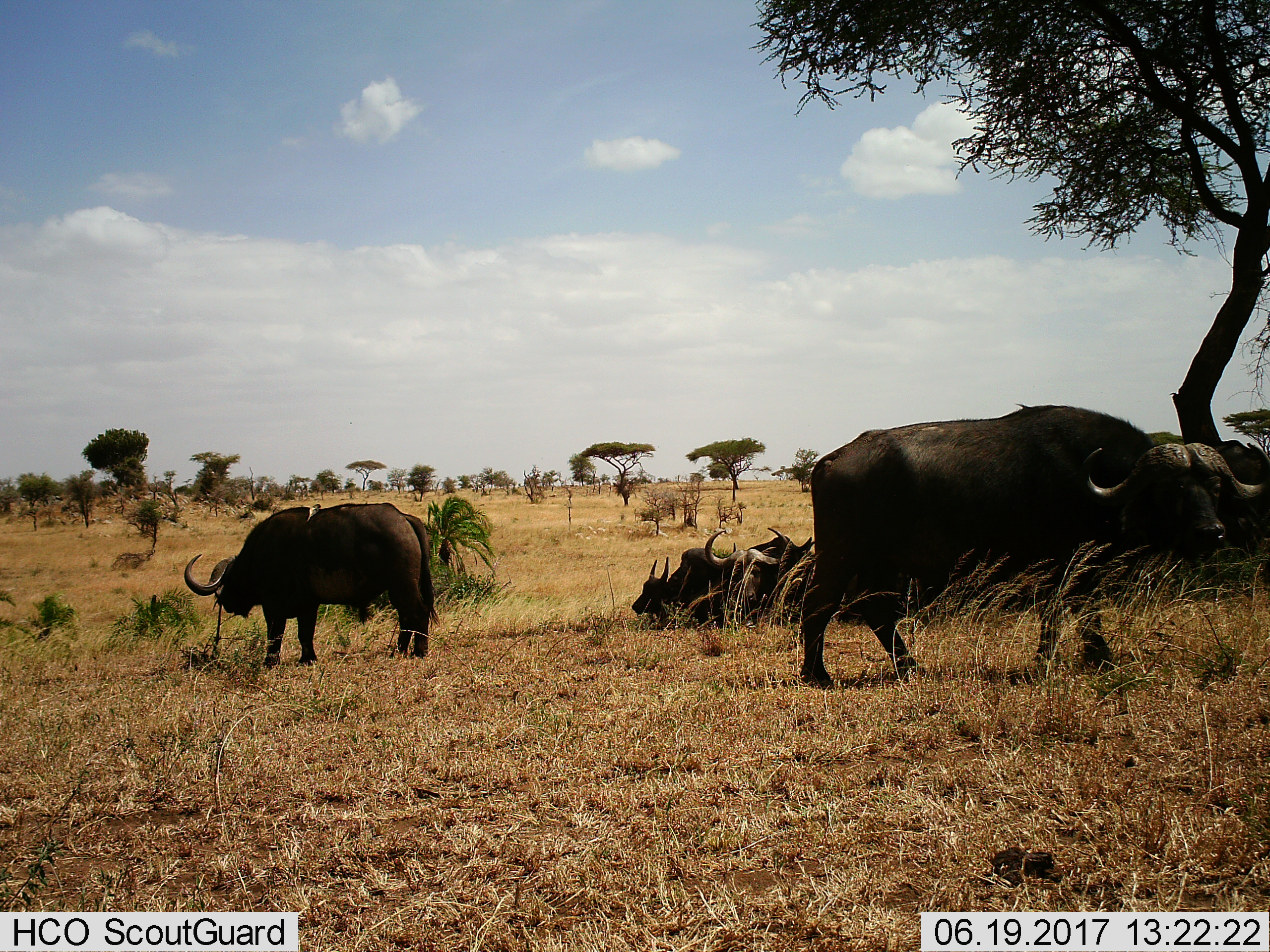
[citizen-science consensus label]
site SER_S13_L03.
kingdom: Animalia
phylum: Chordata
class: Mammalia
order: Artiodactyla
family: Bovidae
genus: Syncerus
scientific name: Syncerus caffer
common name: african buffalo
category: buffalo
Buffalo (african buffalo) (Syncerus caffer), count 6. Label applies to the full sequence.